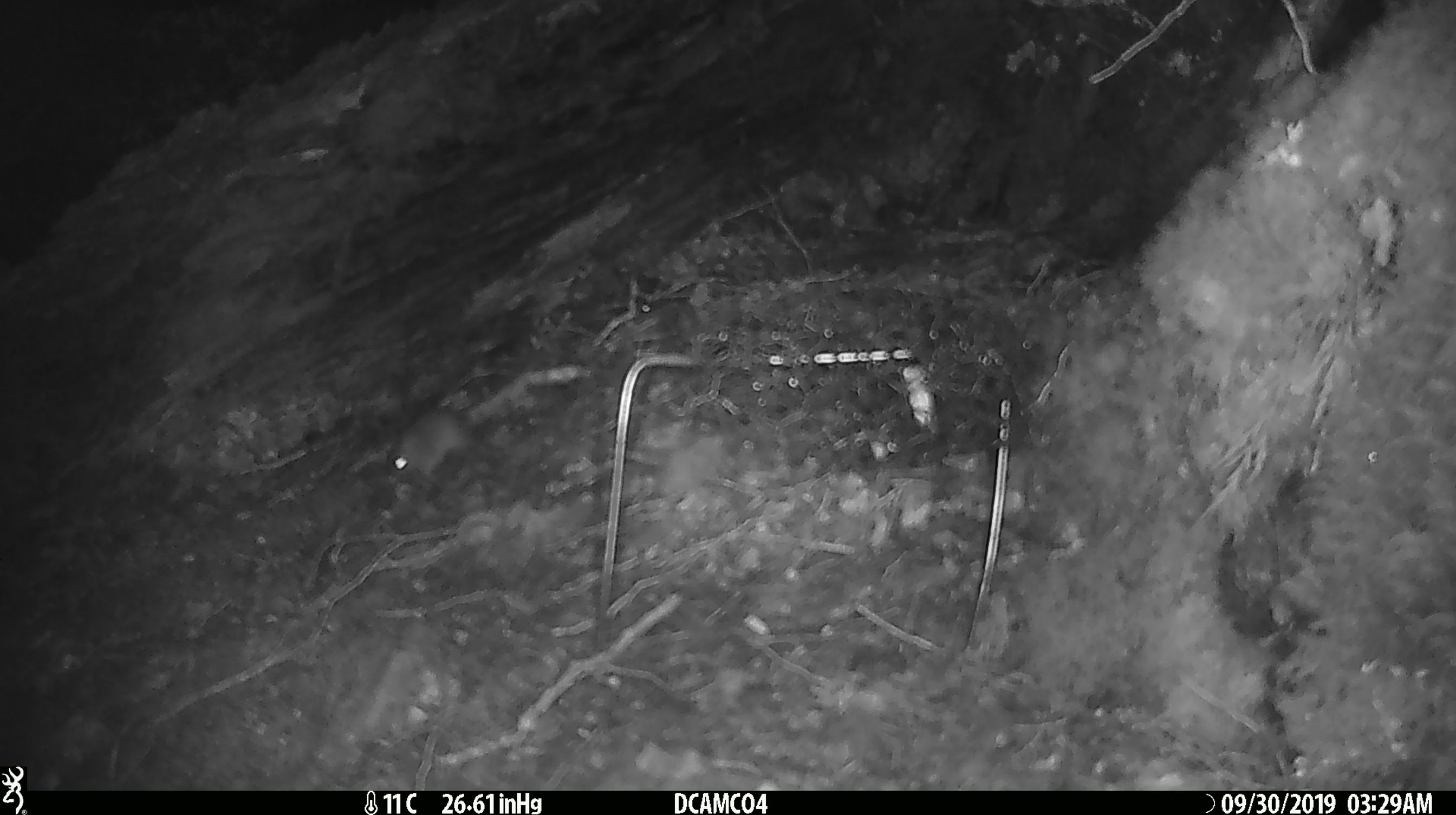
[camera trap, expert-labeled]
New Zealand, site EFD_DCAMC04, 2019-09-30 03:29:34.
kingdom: Animalia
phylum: Chordata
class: Mammalia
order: Rodentia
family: Muridae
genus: Mus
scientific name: Mus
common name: mouse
Mouse (Mus).